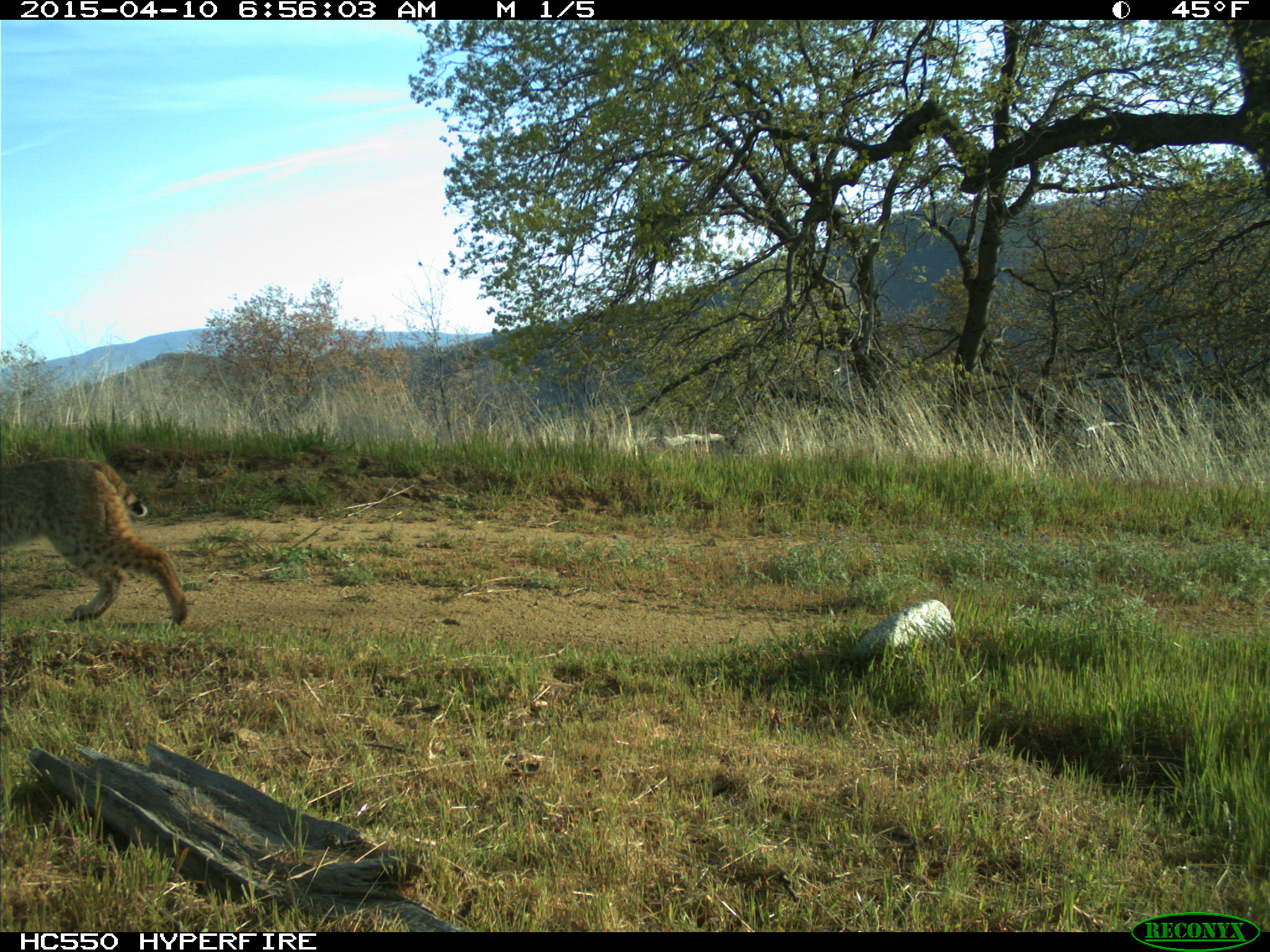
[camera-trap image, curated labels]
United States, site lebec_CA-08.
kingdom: Animalia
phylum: Chordata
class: Mammalia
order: Carnivora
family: Felidae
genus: Lynx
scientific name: Lynx rufus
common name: bobcat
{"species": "Lynx rufus (bobcat)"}